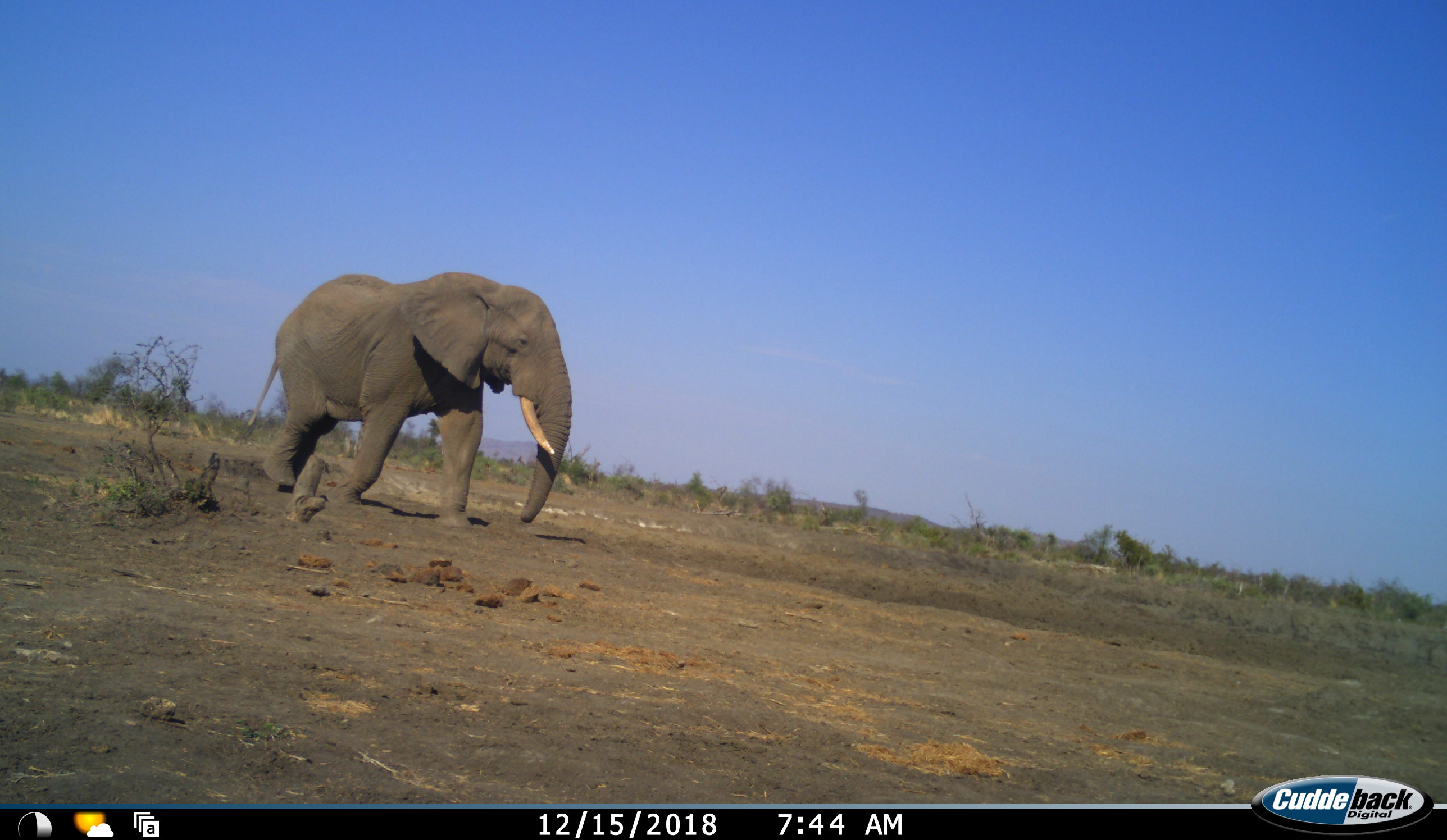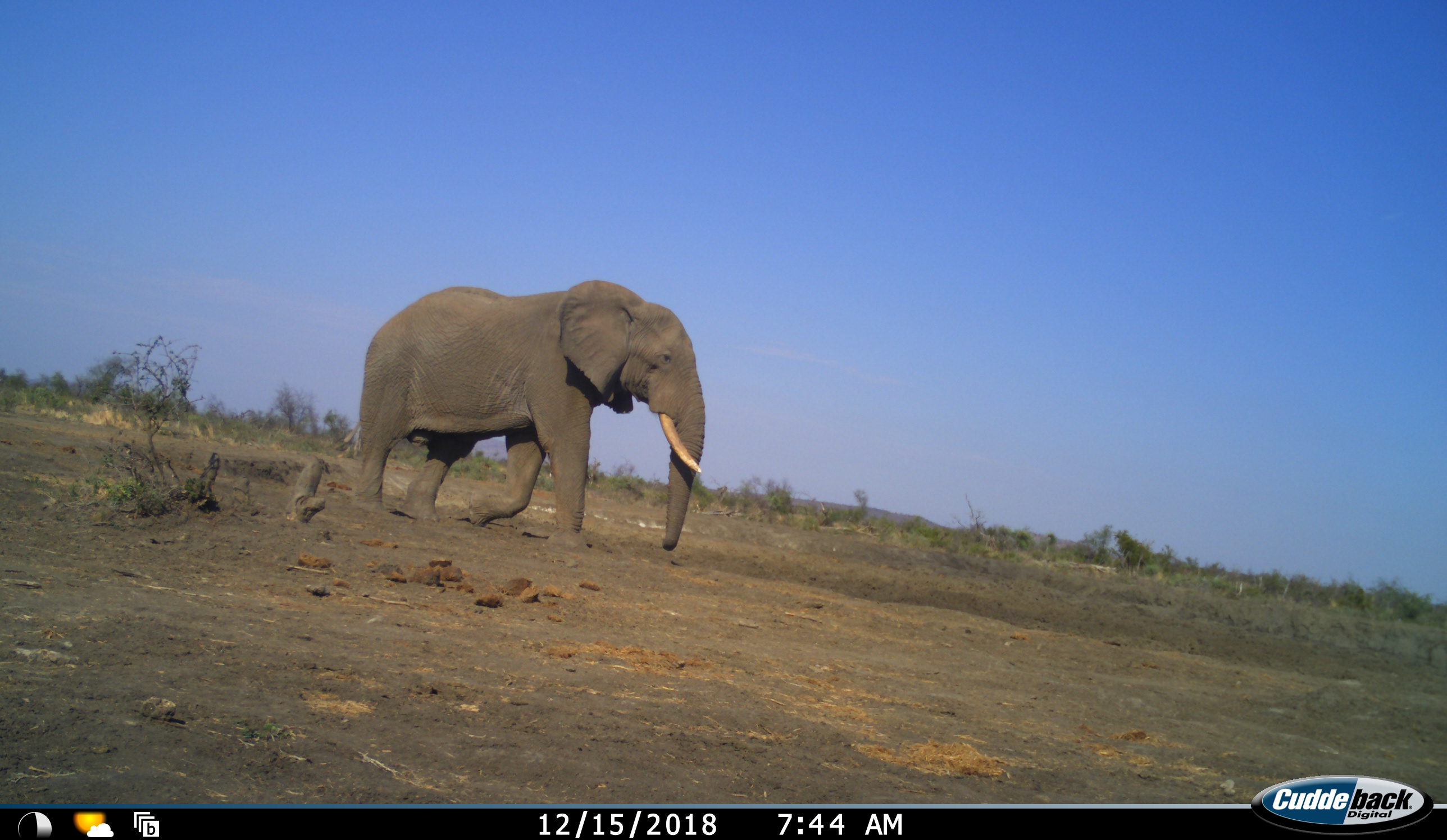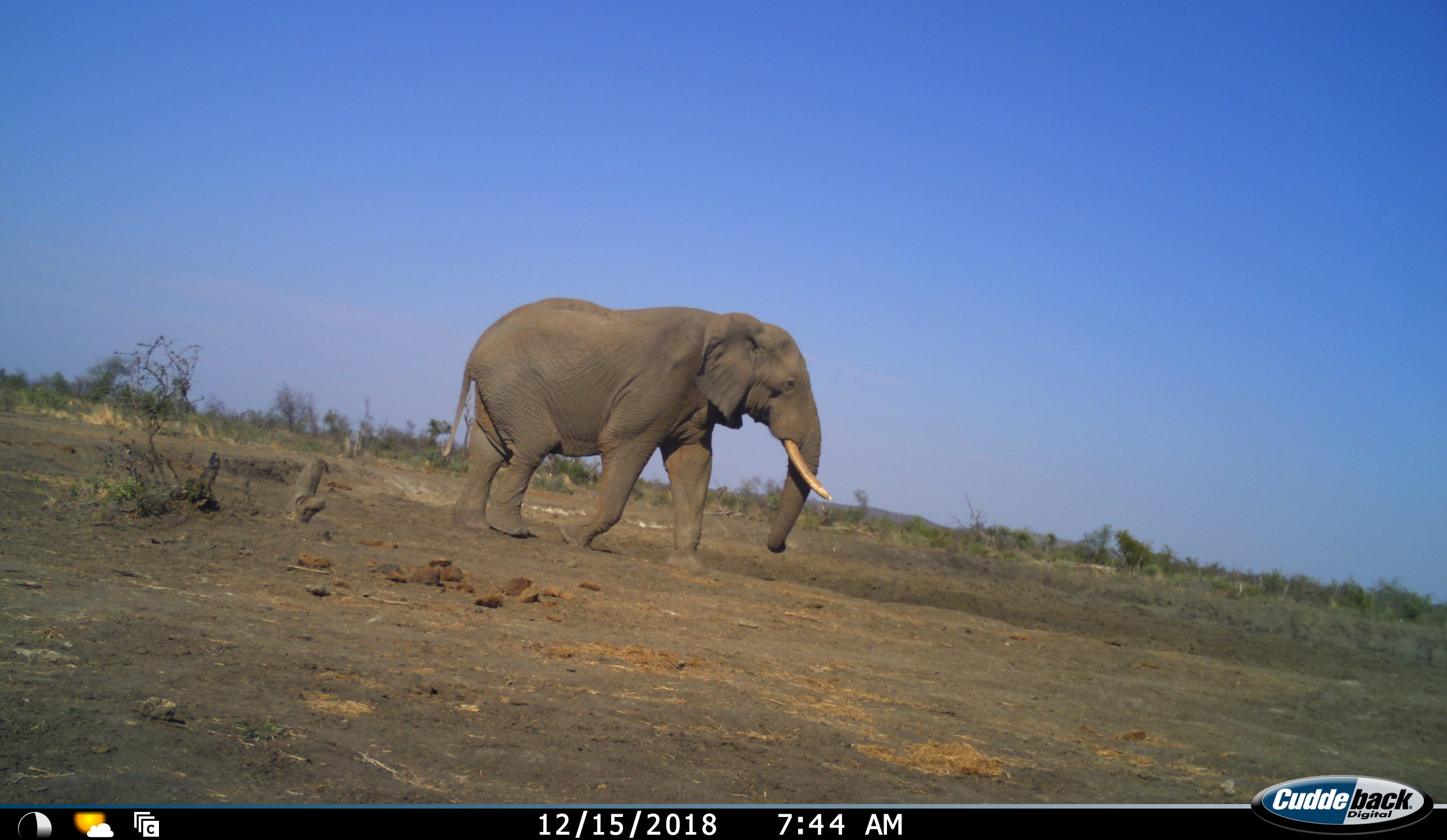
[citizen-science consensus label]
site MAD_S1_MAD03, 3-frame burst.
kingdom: Animalia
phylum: Chordata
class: Mammalia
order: Proboscidea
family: Elephantidae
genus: Loxodonta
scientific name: Loxodonta africana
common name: african bush elephant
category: elephant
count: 1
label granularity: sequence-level